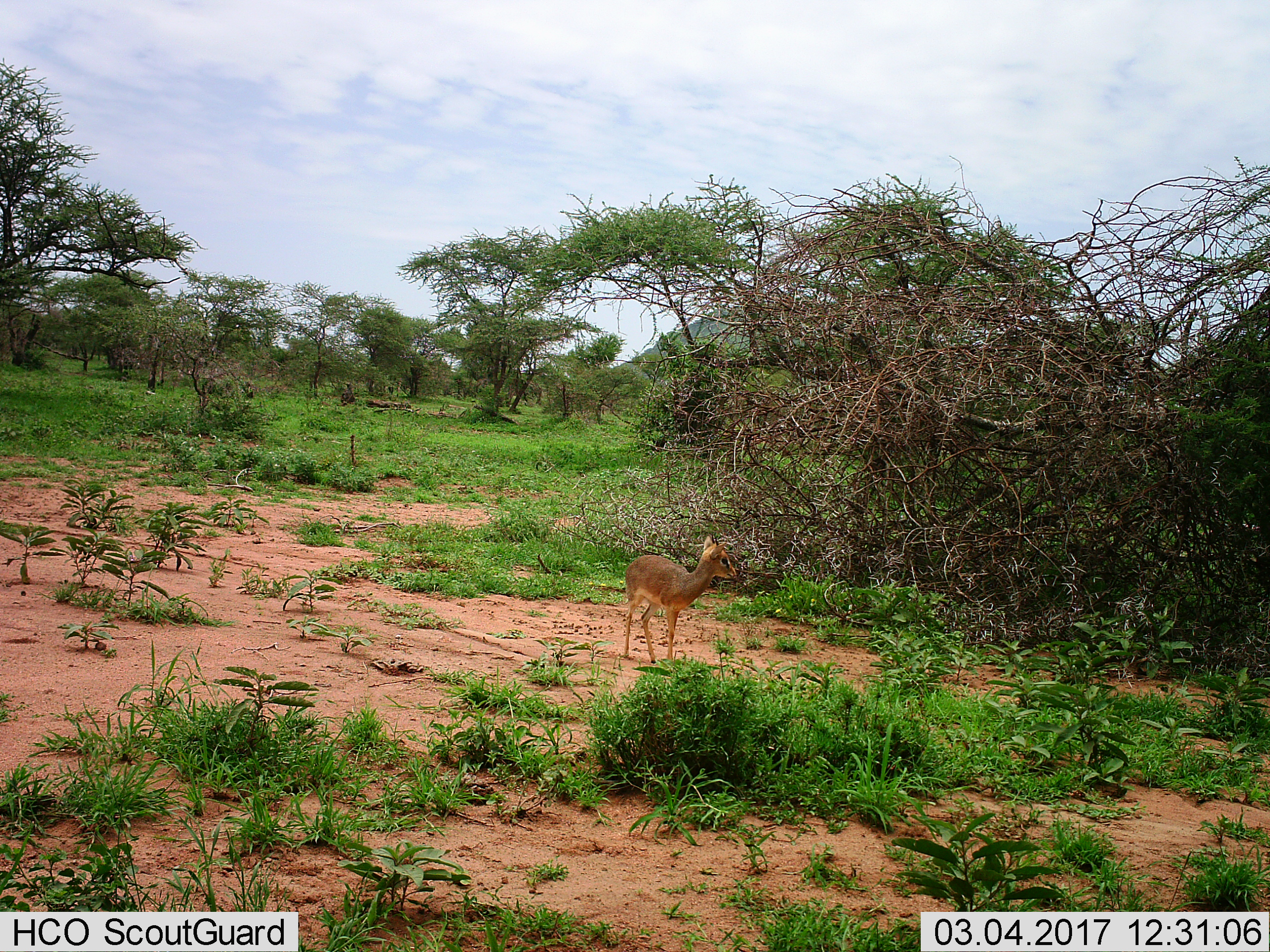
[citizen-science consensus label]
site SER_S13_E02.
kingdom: Animalia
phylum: Chordata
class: Mammalia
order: Artiodactyla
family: Bovidae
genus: Madoqua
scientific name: Madoqua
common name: dik-dik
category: dikdik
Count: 1.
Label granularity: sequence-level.